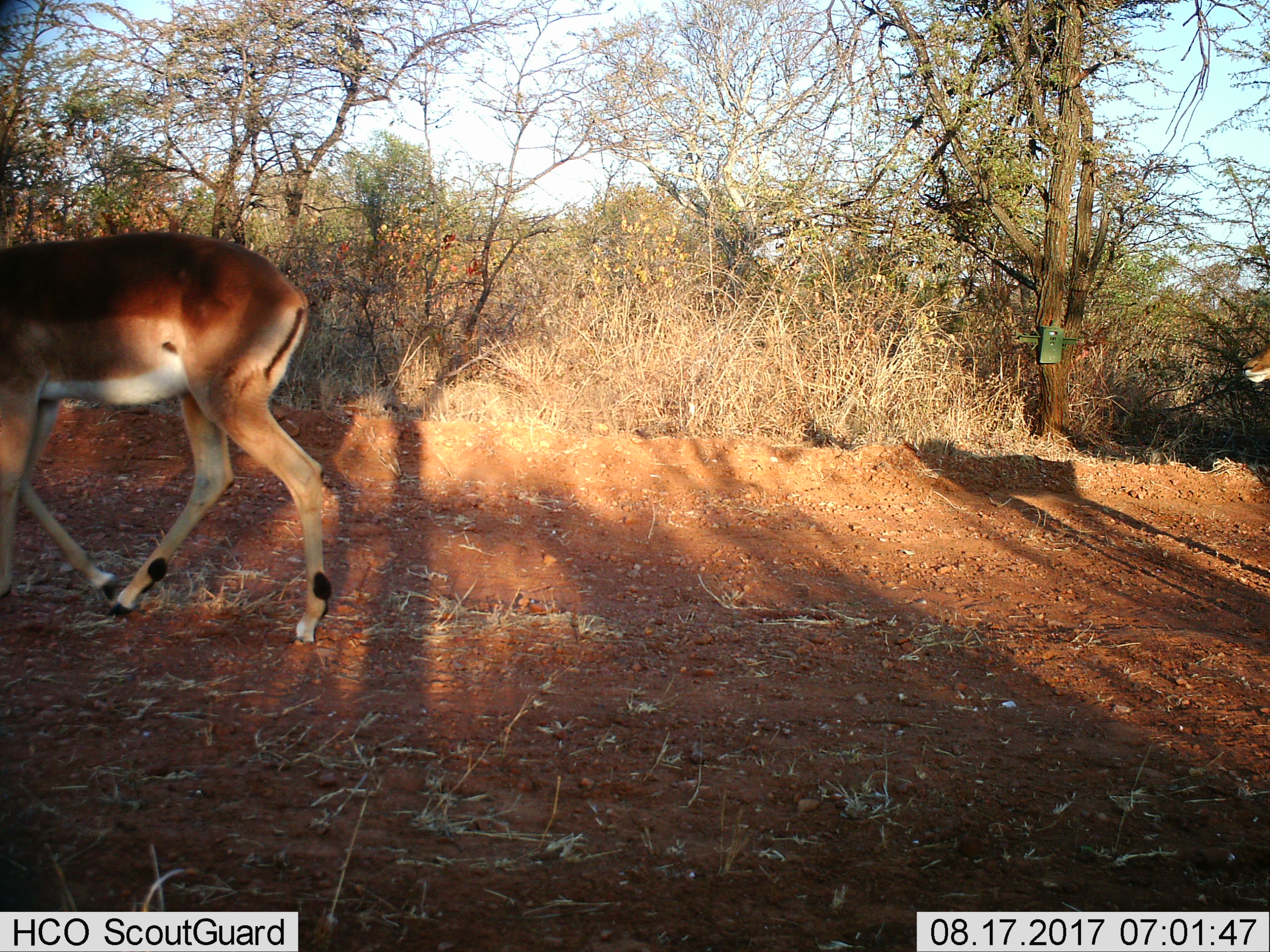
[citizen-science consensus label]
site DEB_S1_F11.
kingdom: Animalia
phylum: Chordata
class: Mammalia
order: Artiodactyla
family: Bovidae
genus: Aepyceros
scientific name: Aepyceros melampus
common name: impala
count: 2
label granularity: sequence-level